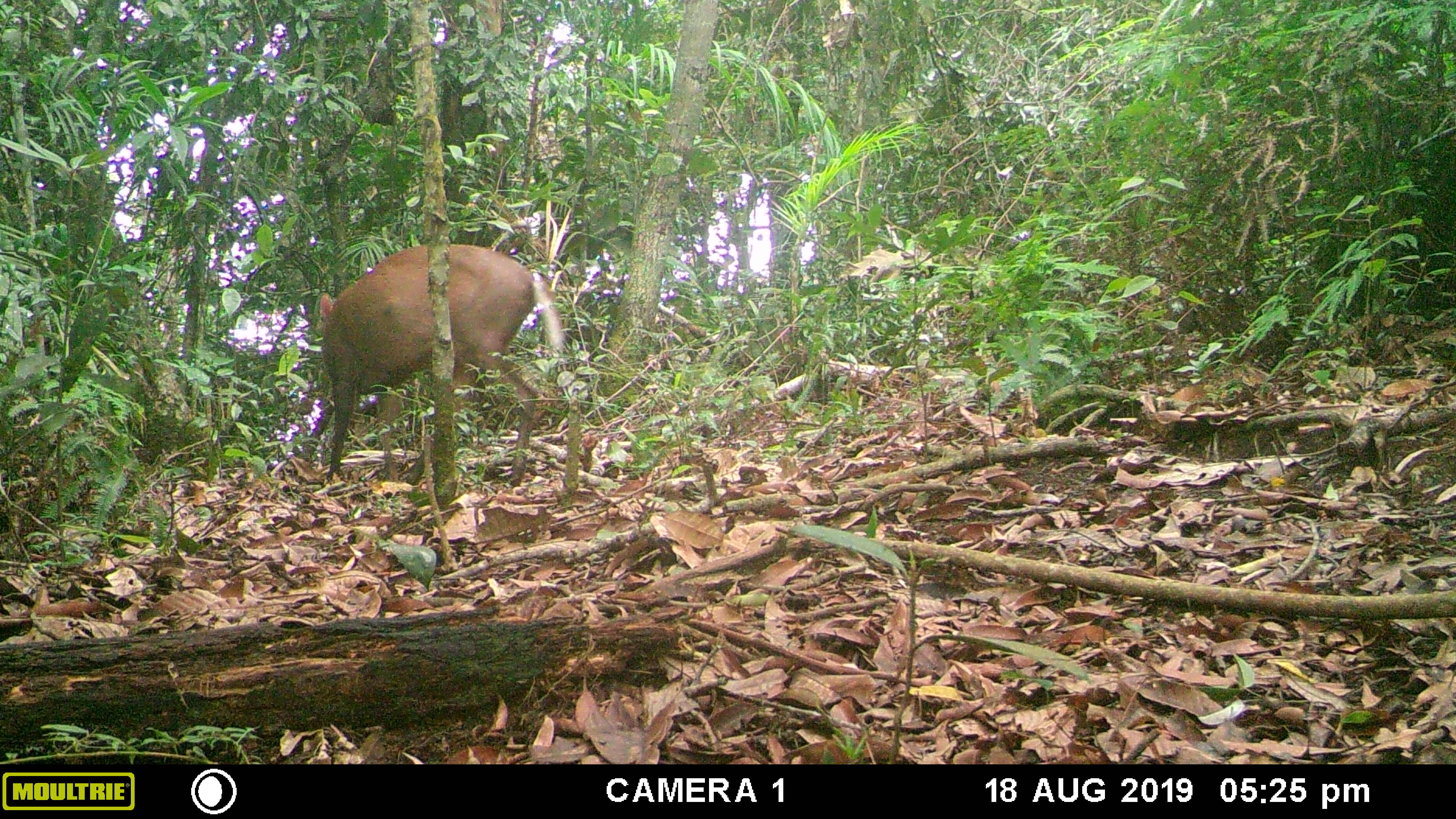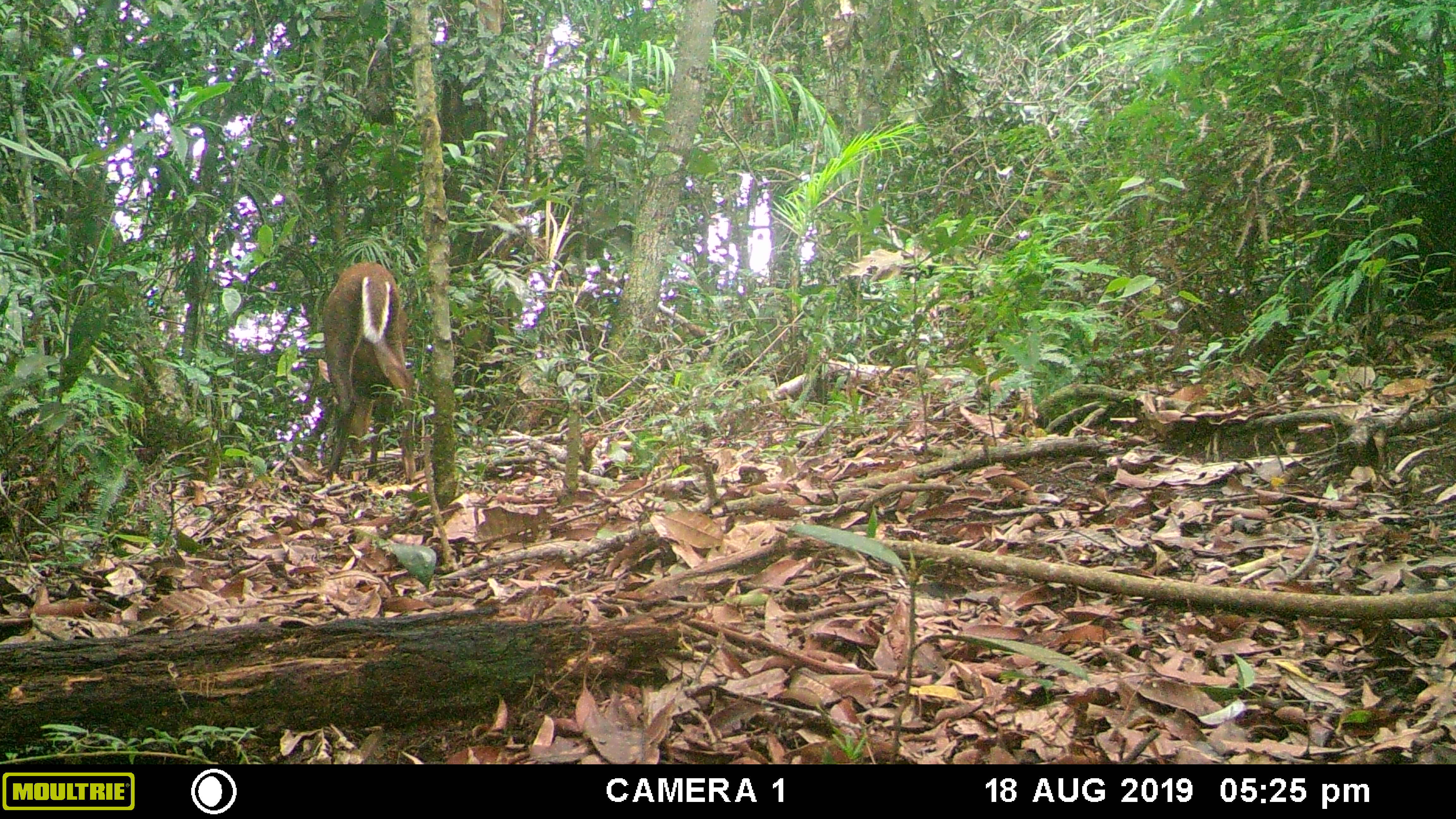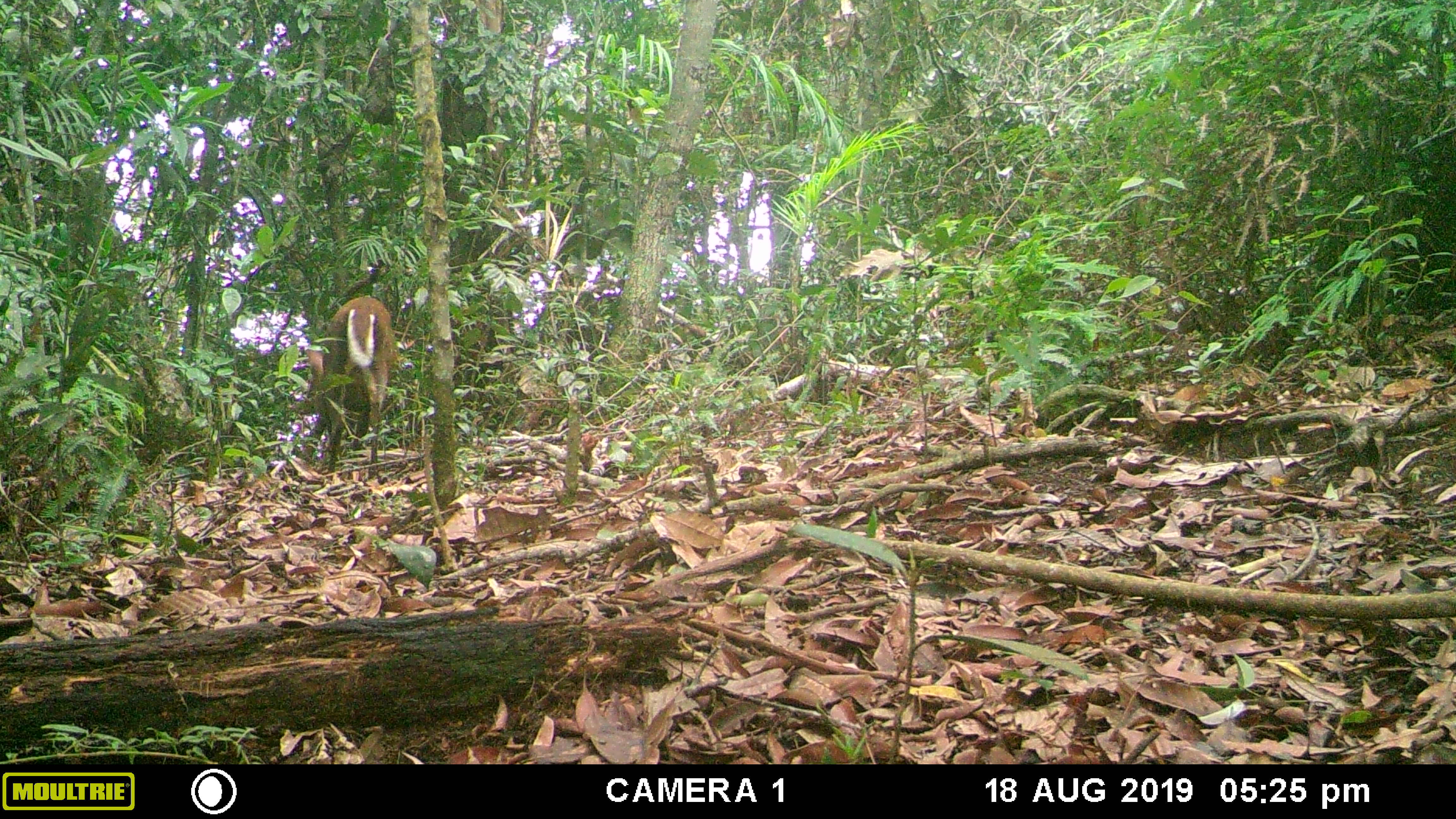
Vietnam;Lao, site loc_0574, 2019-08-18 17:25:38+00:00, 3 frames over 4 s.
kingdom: Animalia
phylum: Chordata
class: Mammalia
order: Artiodactyla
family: Cervidae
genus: Muntiacus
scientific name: Muntiacus rooseveltorum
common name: roosevelt's muntjac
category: roosevelts muntjac group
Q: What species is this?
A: Roosevelts muntjac group (roosevelt's muntjac) (Muntiacus rooseveltorum).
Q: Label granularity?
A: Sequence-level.